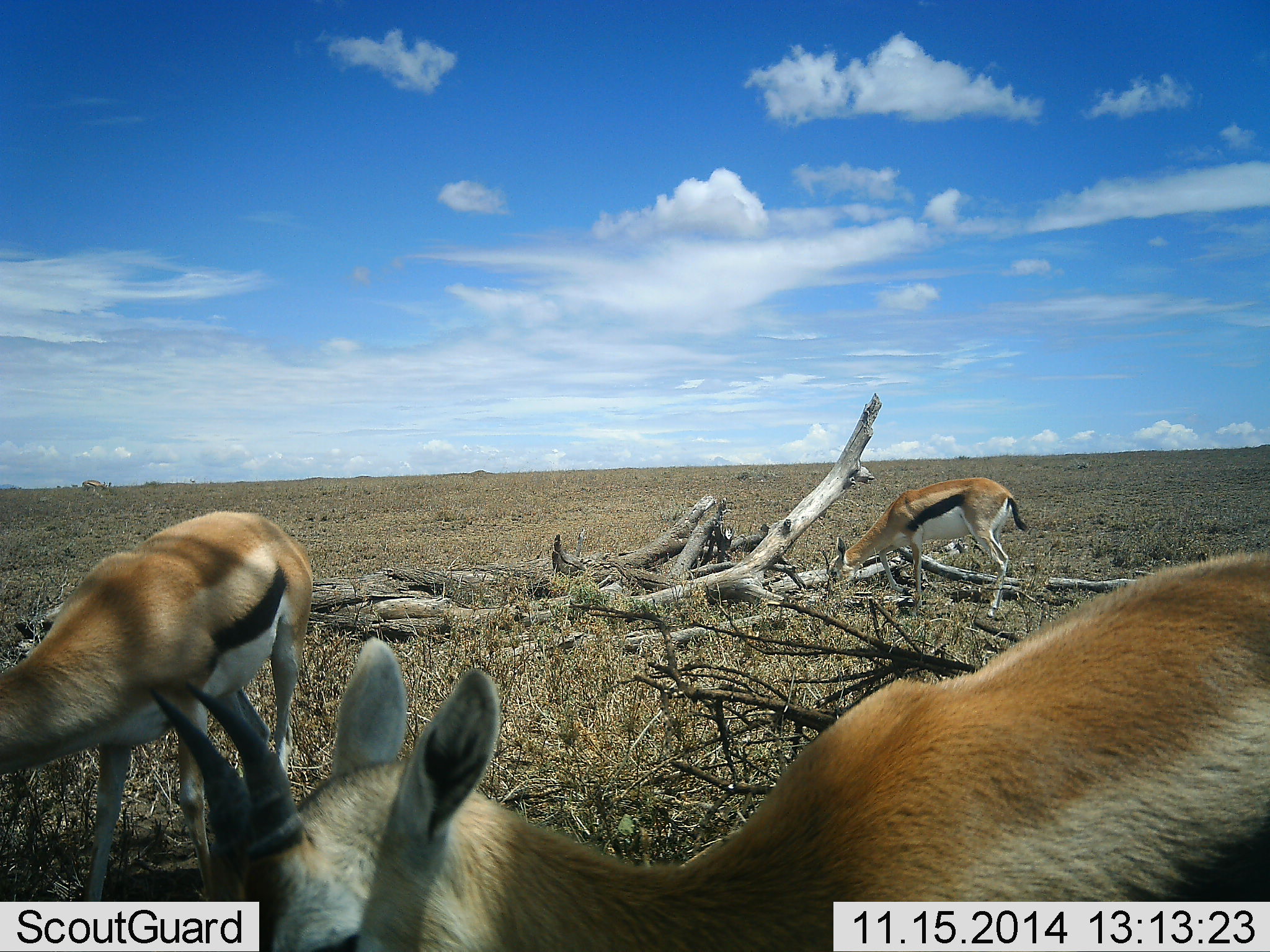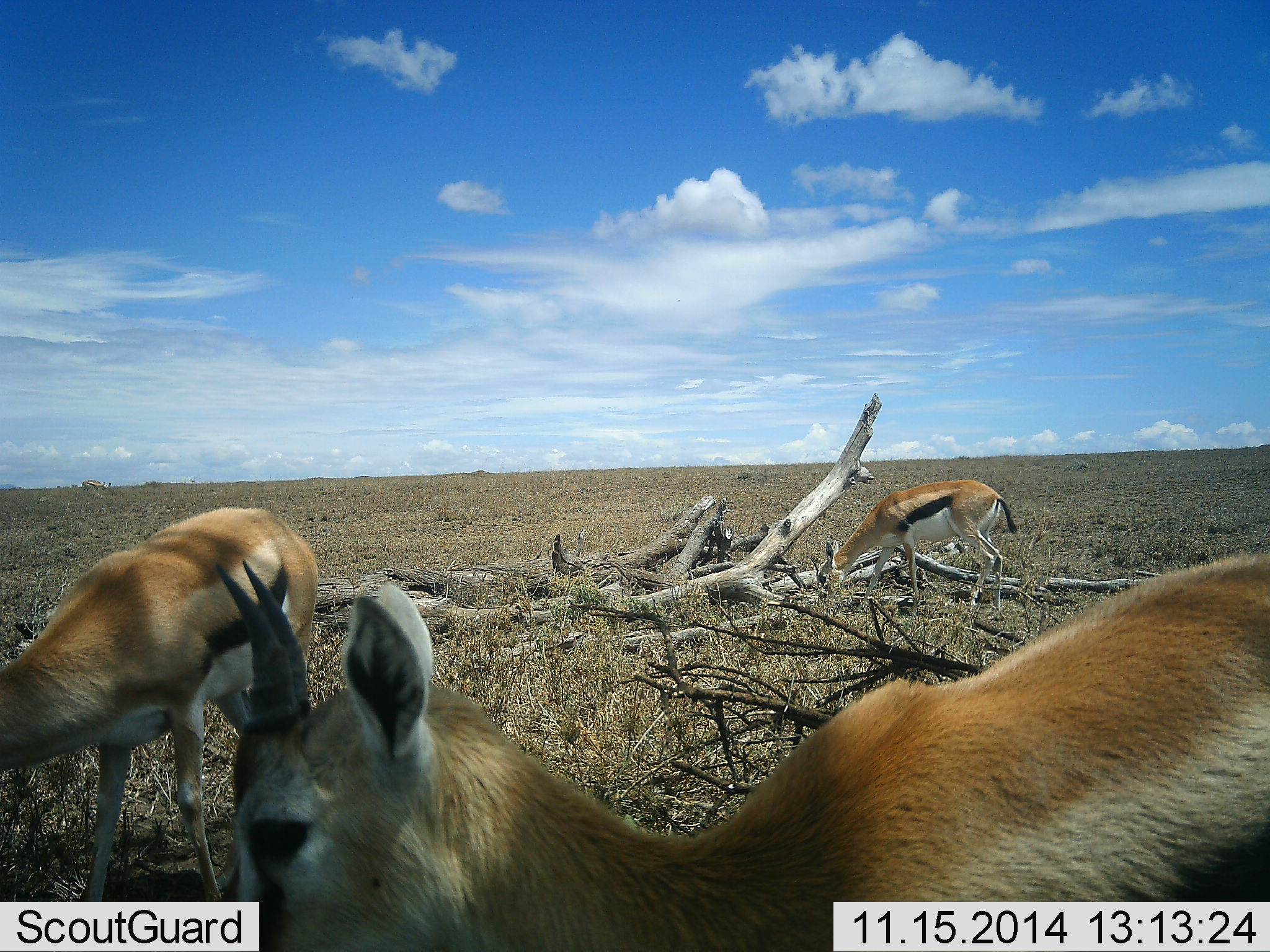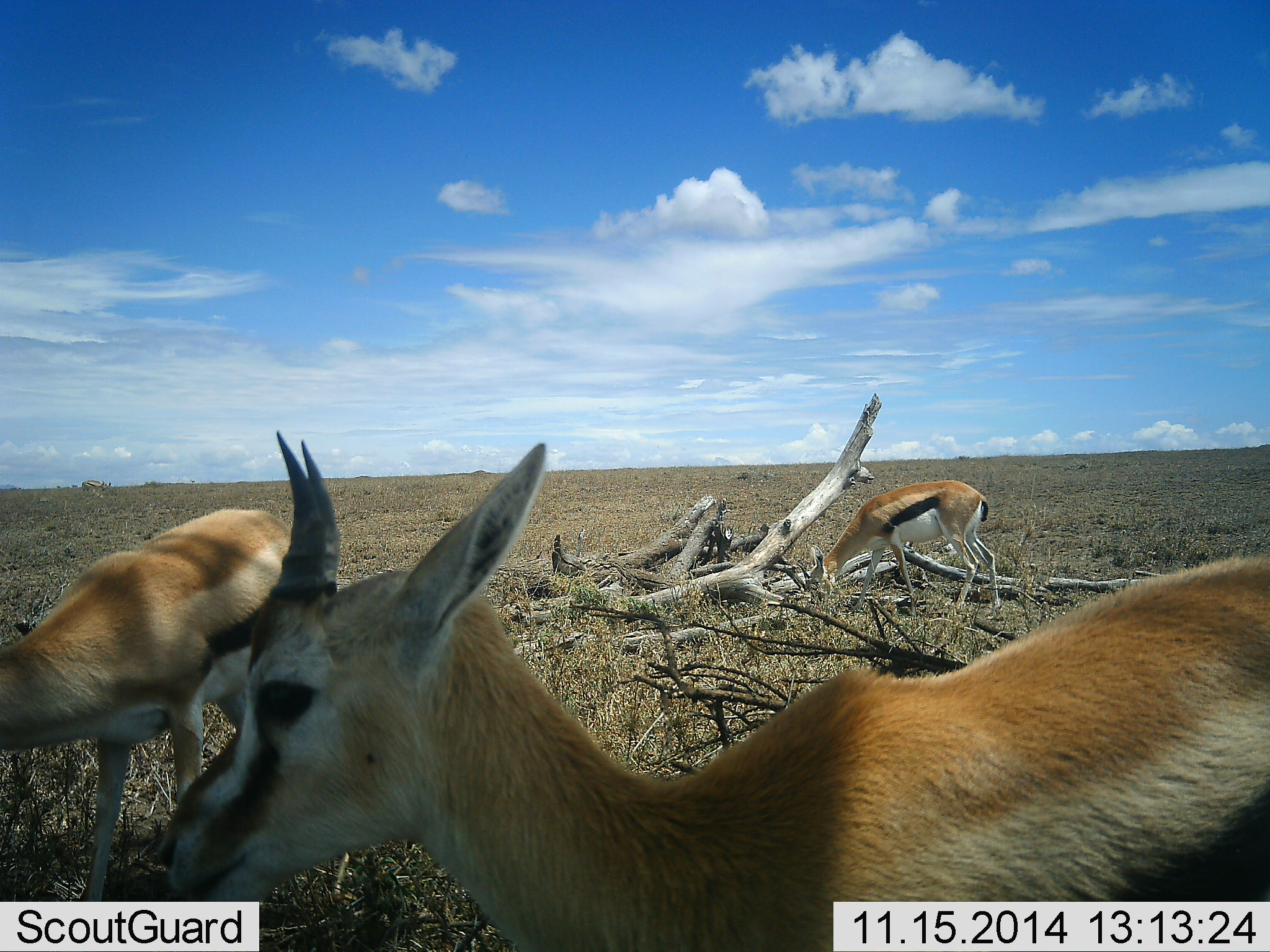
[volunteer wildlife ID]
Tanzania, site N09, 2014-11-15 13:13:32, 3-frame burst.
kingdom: Animalia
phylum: Chordata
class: Mammalia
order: Artiodactyla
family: Bovidae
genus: Eudorcas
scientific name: Eudorcas thomsonii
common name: thomson's gazelle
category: gazellethomsons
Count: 3.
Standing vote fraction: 40%.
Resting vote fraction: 10%.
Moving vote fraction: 0%.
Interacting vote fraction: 0%.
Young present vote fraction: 0%.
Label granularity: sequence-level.